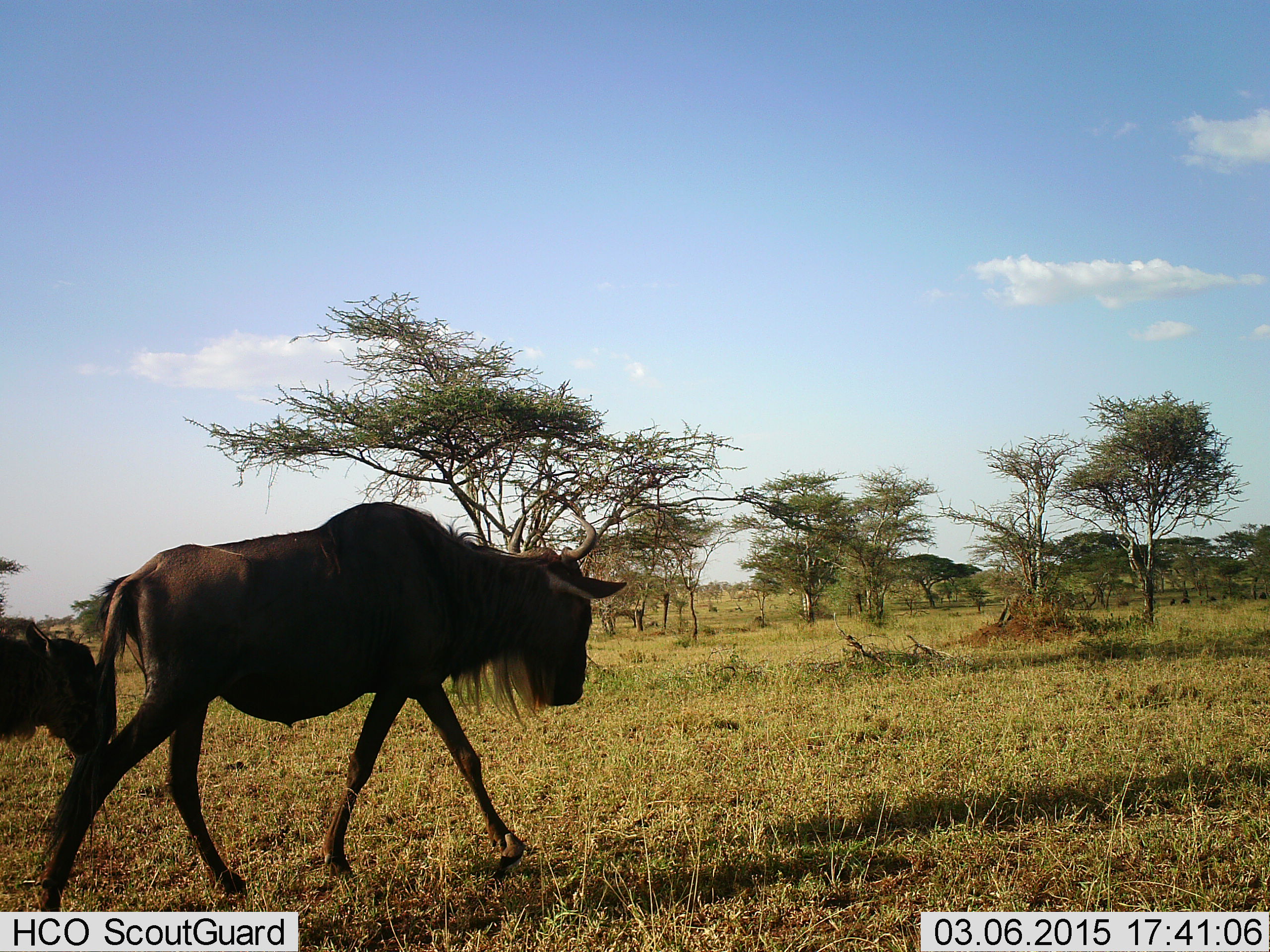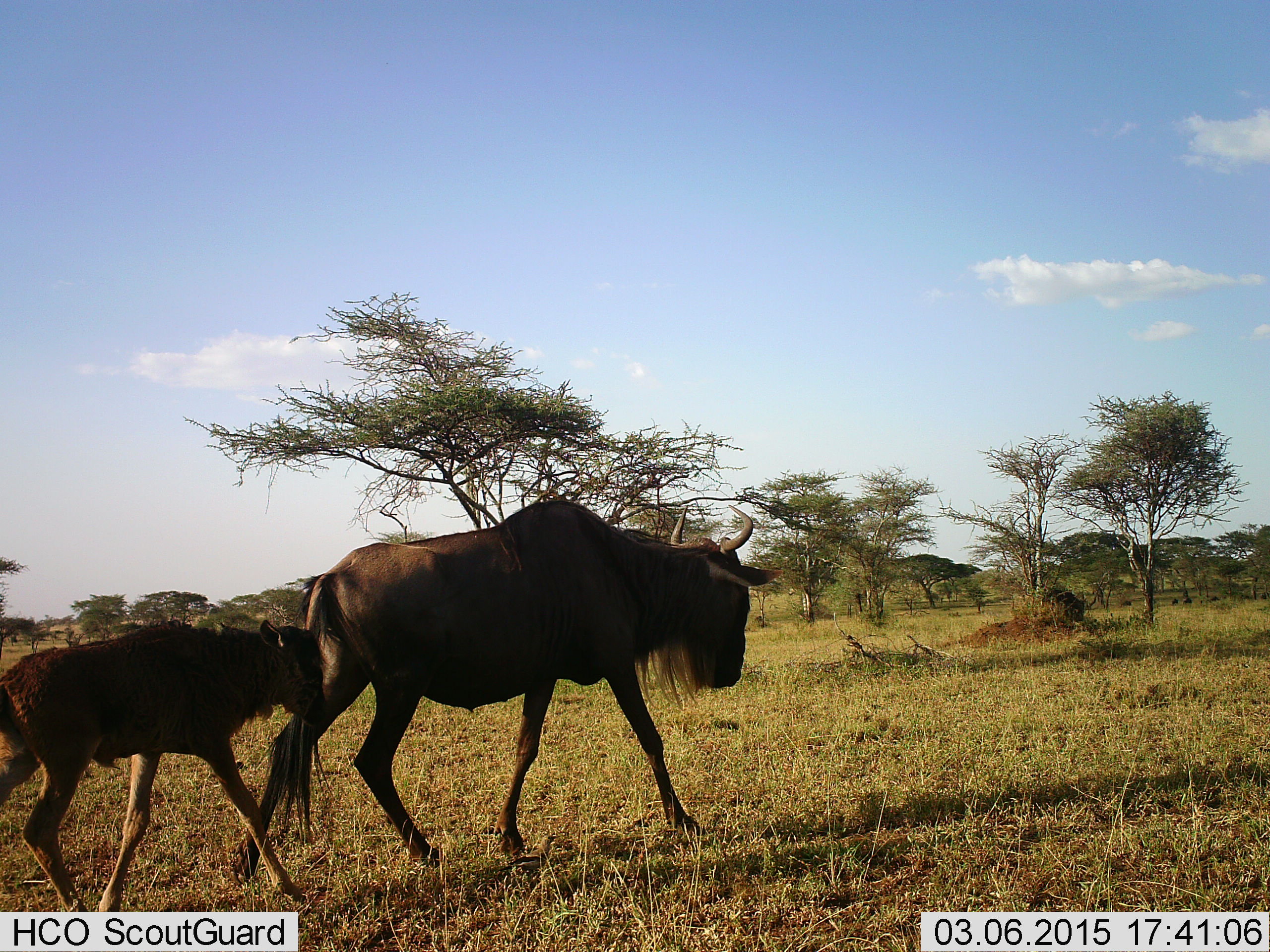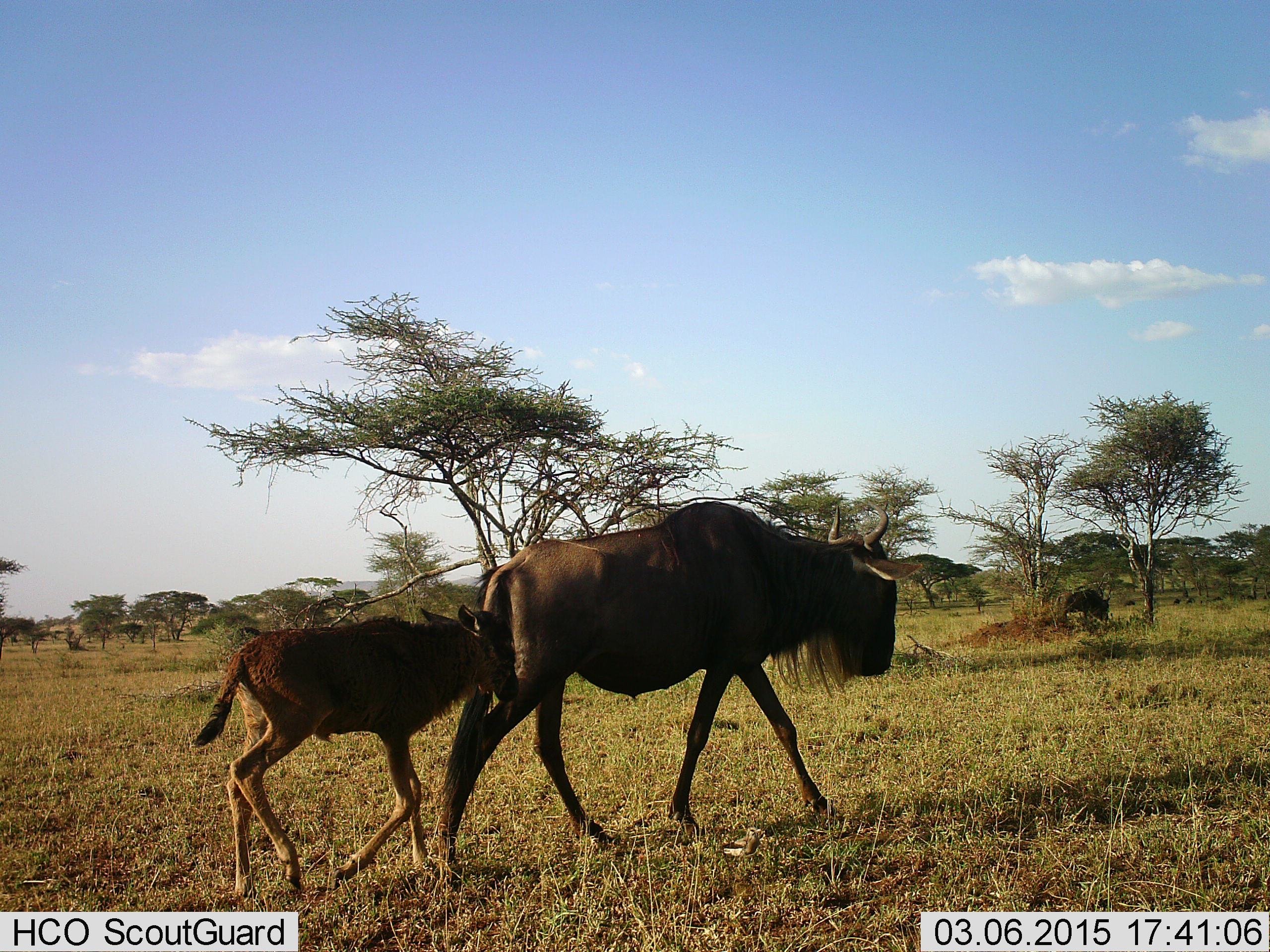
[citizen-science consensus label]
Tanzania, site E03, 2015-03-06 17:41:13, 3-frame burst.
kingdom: Animalia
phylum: Chordata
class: Mammalia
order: Artiodactyla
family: Bovidae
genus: Connochaetes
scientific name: Connochaetes taurinus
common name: blue wildebeest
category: wildebeest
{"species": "wildebeest (blue wildebeest) (Connochaetes taurinus)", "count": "2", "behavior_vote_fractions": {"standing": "10%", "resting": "0%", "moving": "100%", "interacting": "0%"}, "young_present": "90%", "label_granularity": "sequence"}